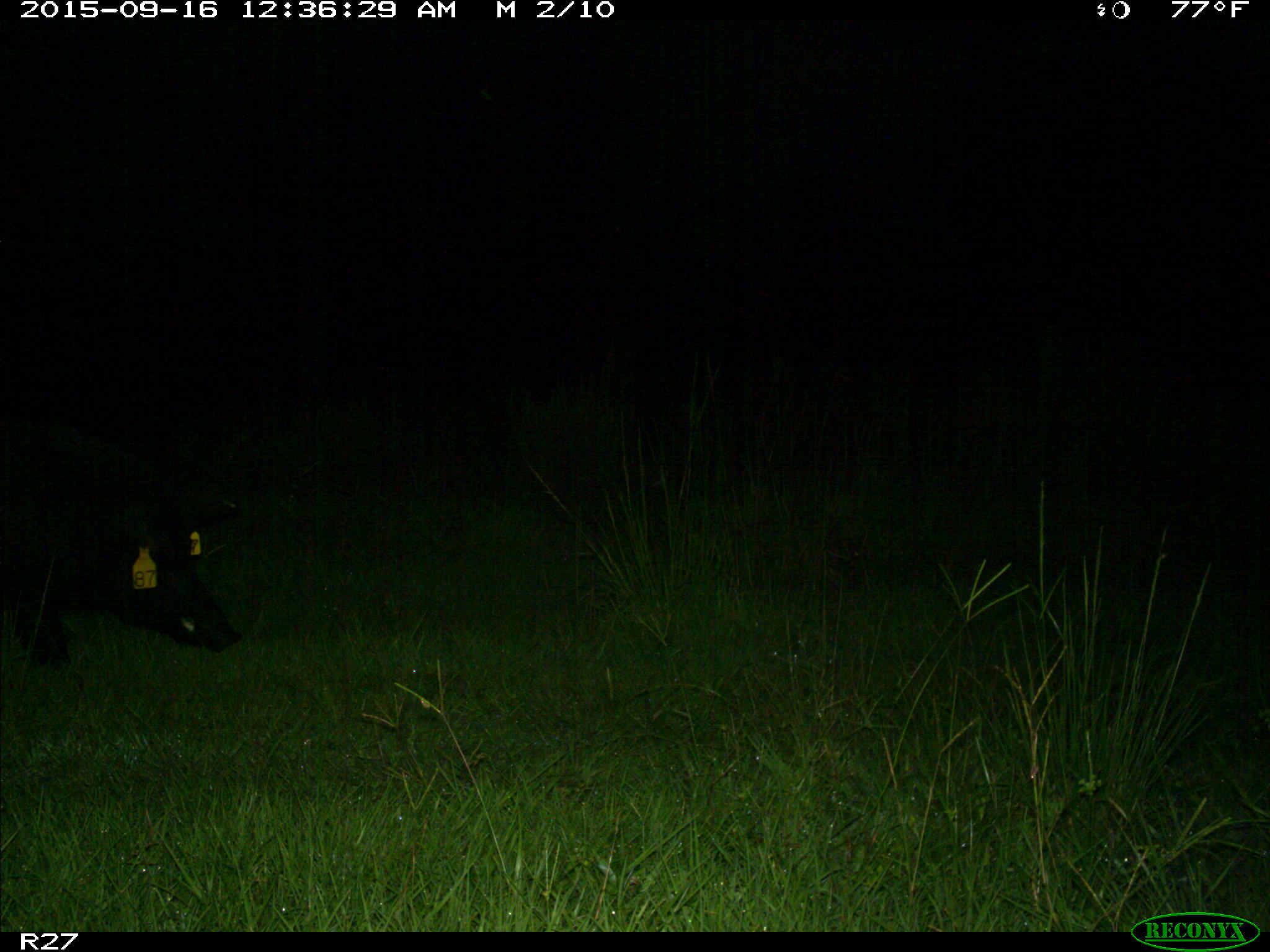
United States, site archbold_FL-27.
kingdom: Animalia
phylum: Chordata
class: Mammalia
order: Artiodactyla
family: Suidae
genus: Sus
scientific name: Sus scrofa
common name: wild boar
Sus scrofa (wild boar).